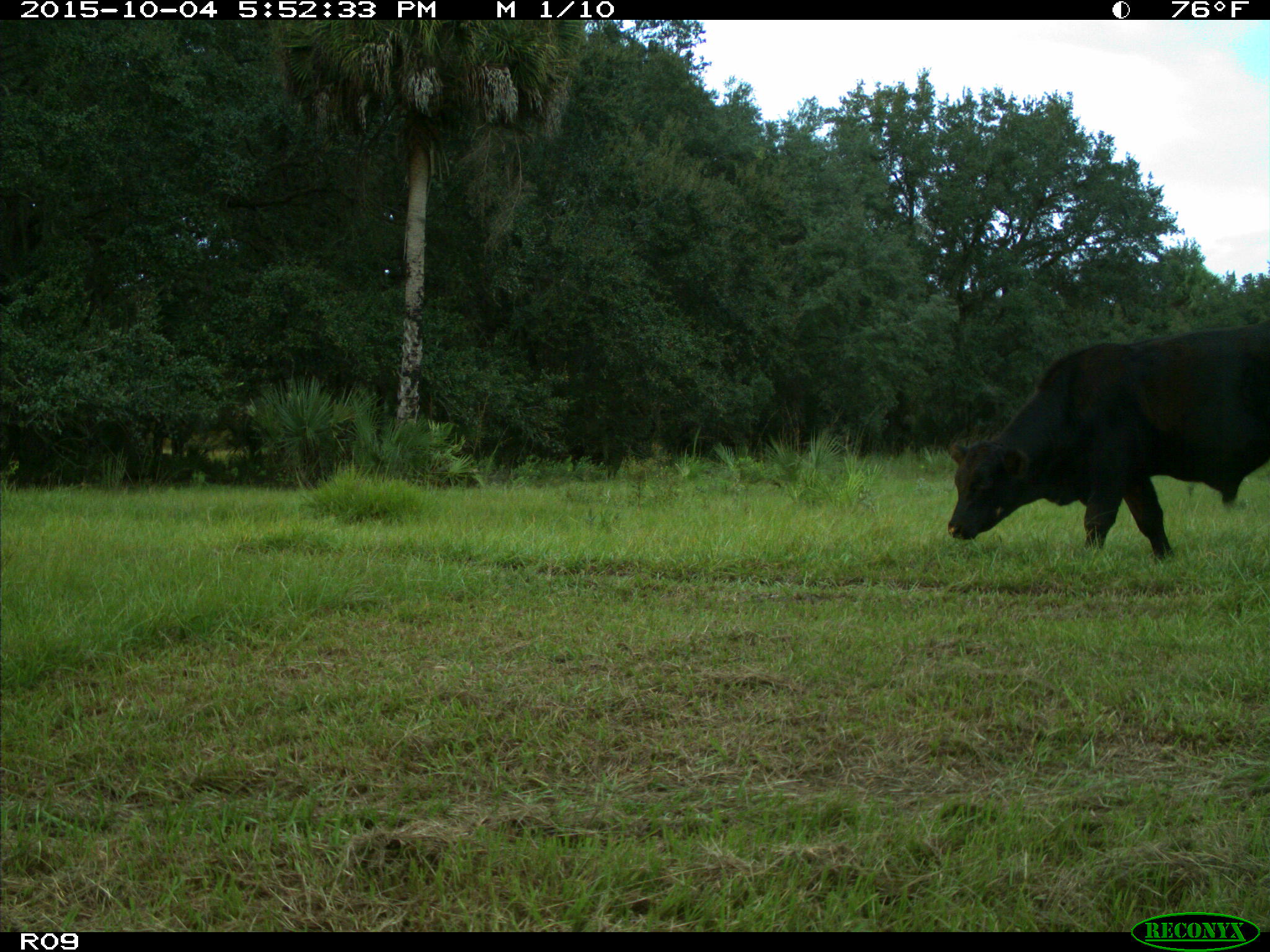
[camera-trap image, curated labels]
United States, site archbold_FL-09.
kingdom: Animalia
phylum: Chordata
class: Mammalia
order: Artiodactyla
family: Bovidae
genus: Bos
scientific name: Bos taurus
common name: domestic cow